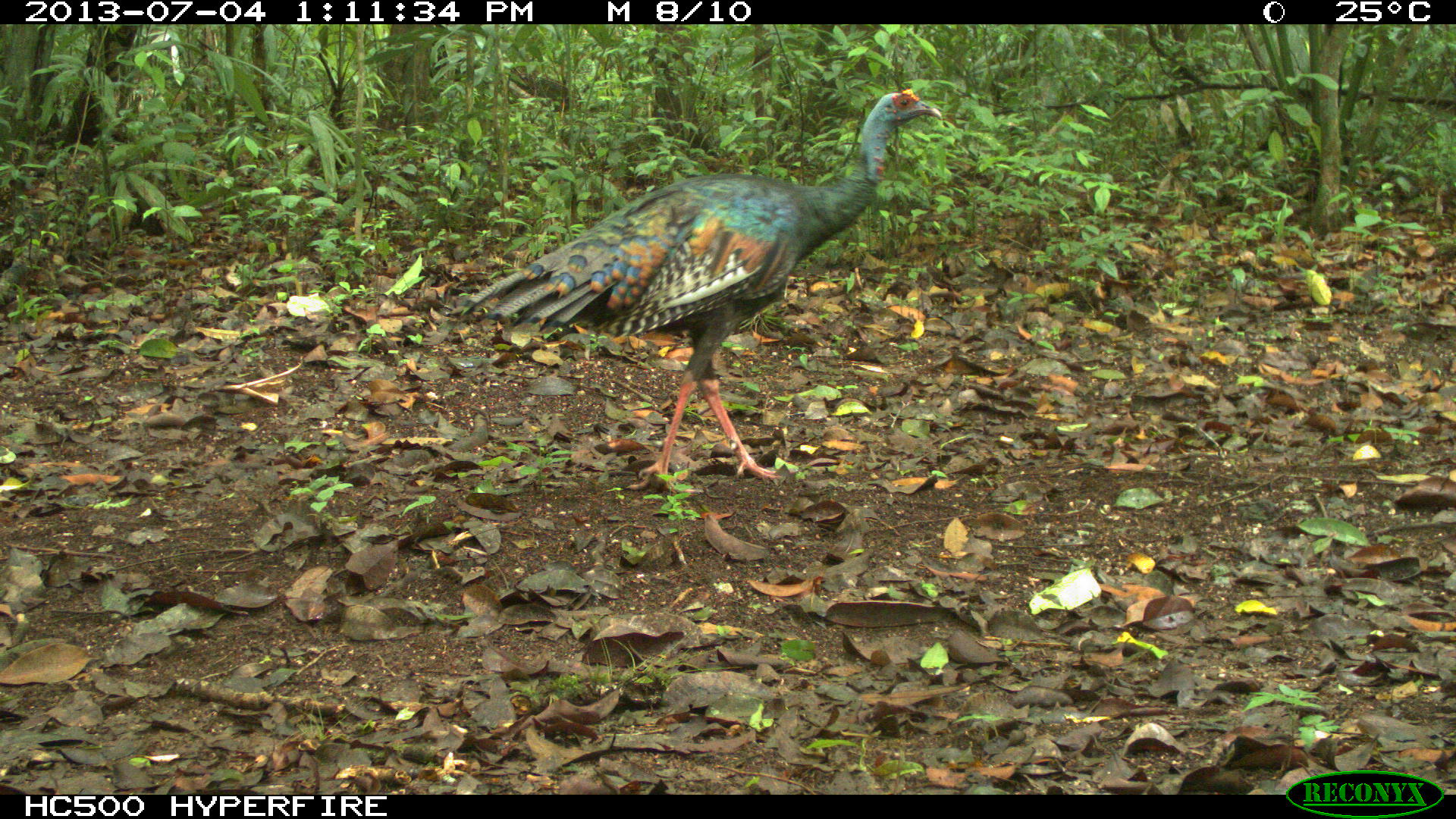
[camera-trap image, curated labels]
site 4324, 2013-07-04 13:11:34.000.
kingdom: Animalia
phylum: Chordata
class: Aves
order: Galliformes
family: Phasianidae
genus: Meleagris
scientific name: Meleagris ocellata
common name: ocellated turkey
Meleagris ocellata (ocellated turkey), count 1, sex female.